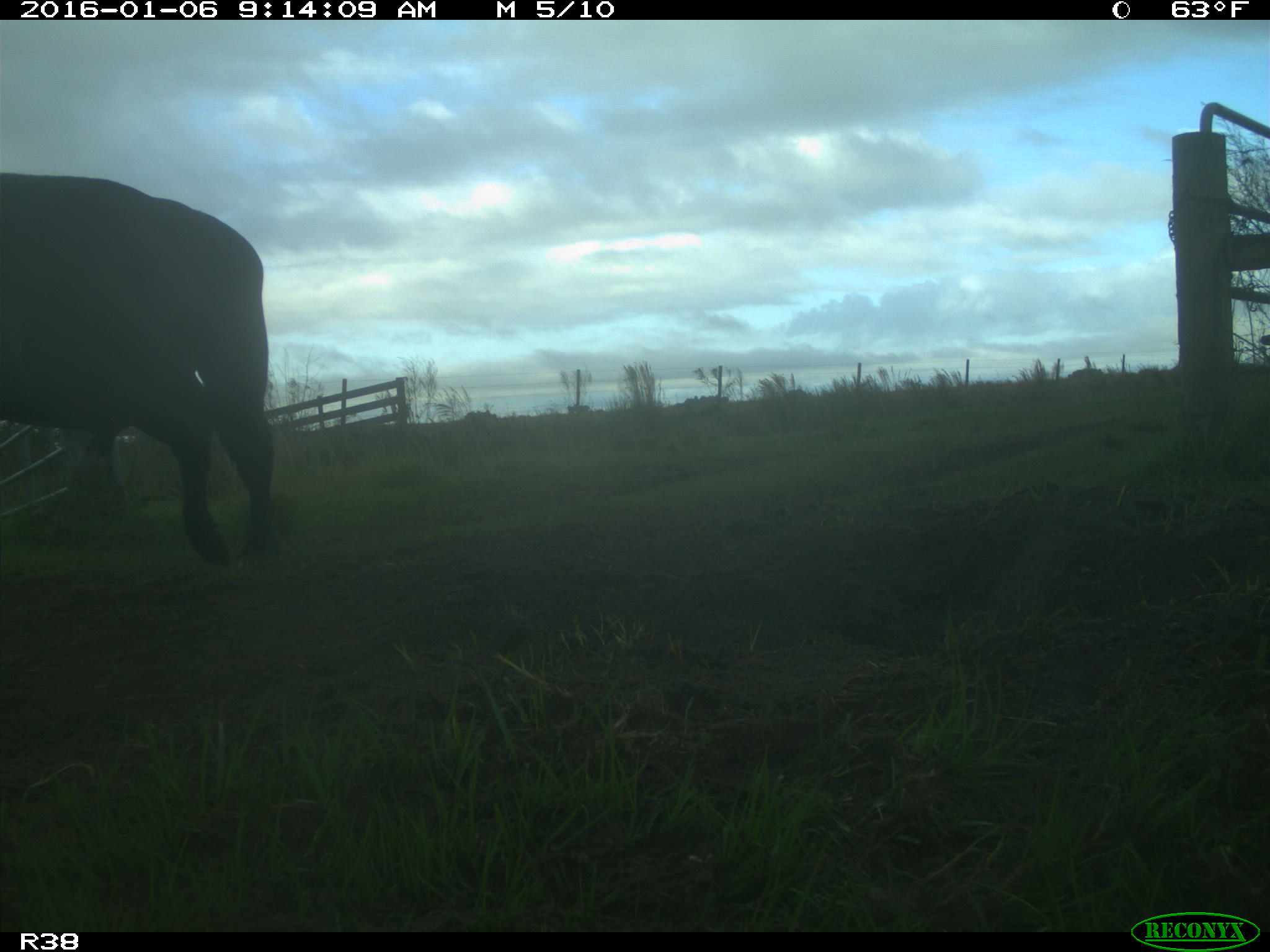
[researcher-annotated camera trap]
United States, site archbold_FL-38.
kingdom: Animalia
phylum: Chordata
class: Mammalia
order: Artiodactyla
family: Bovidae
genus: Bos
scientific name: Bos taurus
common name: domestic cow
Bos taurus (domestic cow).